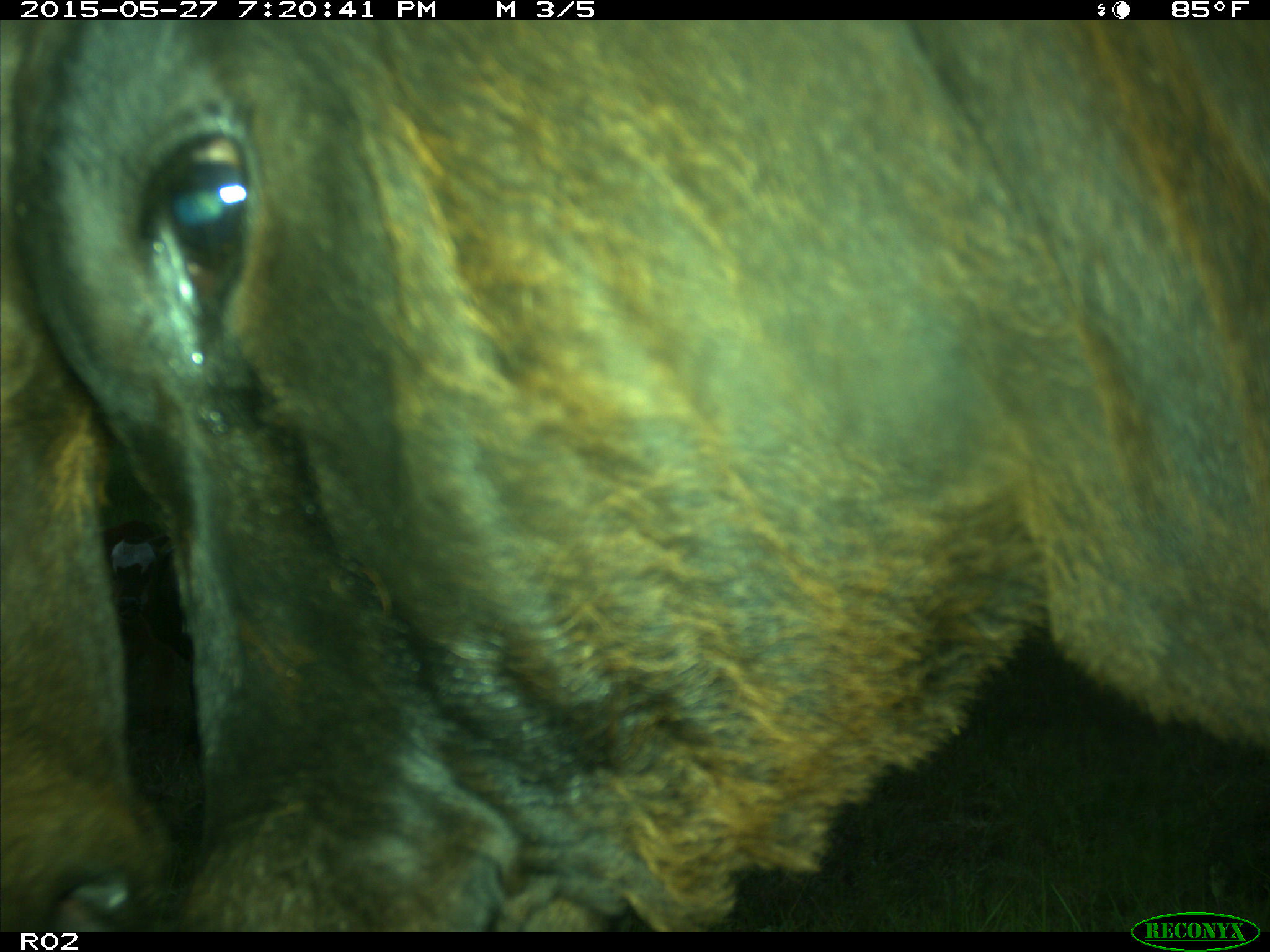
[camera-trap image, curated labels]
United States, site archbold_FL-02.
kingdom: Animalia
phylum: Chordata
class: Mammalia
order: Artiodactyla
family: Bovidae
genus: Bos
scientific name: Bos taurus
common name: domestic cow